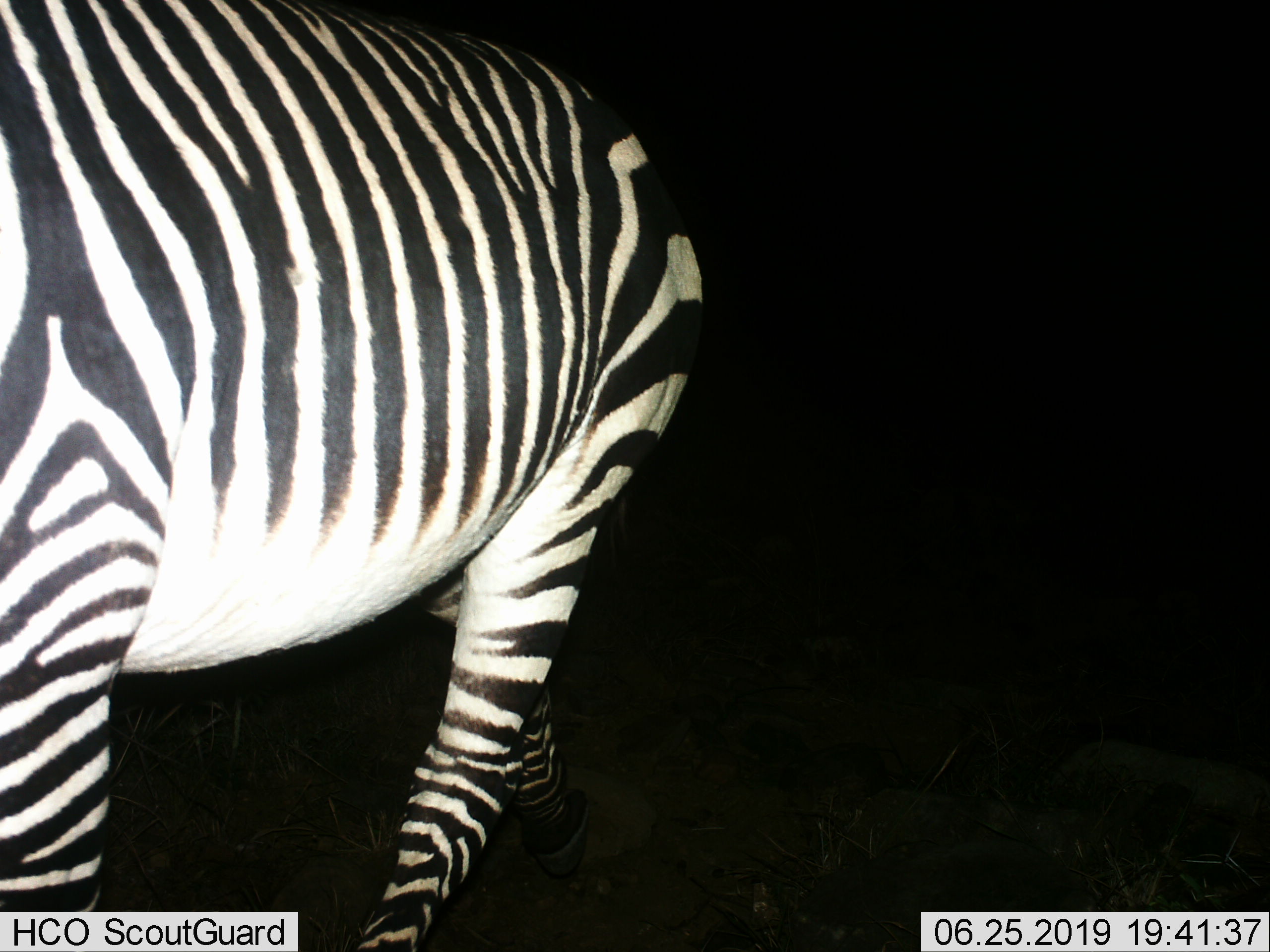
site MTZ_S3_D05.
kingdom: Animalia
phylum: Chordata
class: Mammalia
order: Perissodactyla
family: Equidae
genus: Equus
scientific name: Equus zebra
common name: mountain zebra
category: zebramountain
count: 1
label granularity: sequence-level